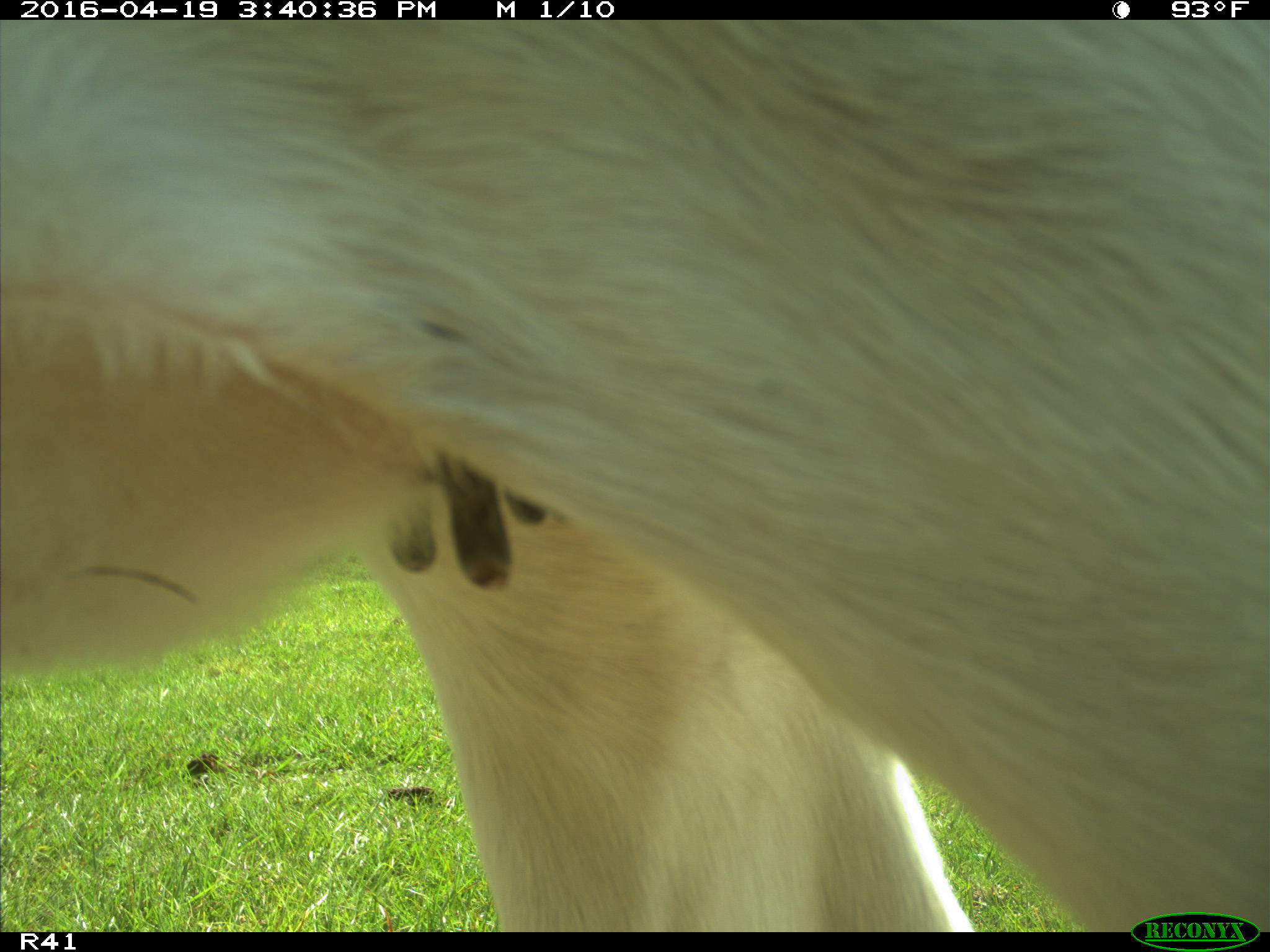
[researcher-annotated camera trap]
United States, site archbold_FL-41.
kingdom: Animalia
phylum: Chordata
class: Mammalia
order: Artiodactyla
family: Bovidae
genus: Bos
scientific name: Bos taurus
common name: domestic cow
Bos taurus (domestic cow).